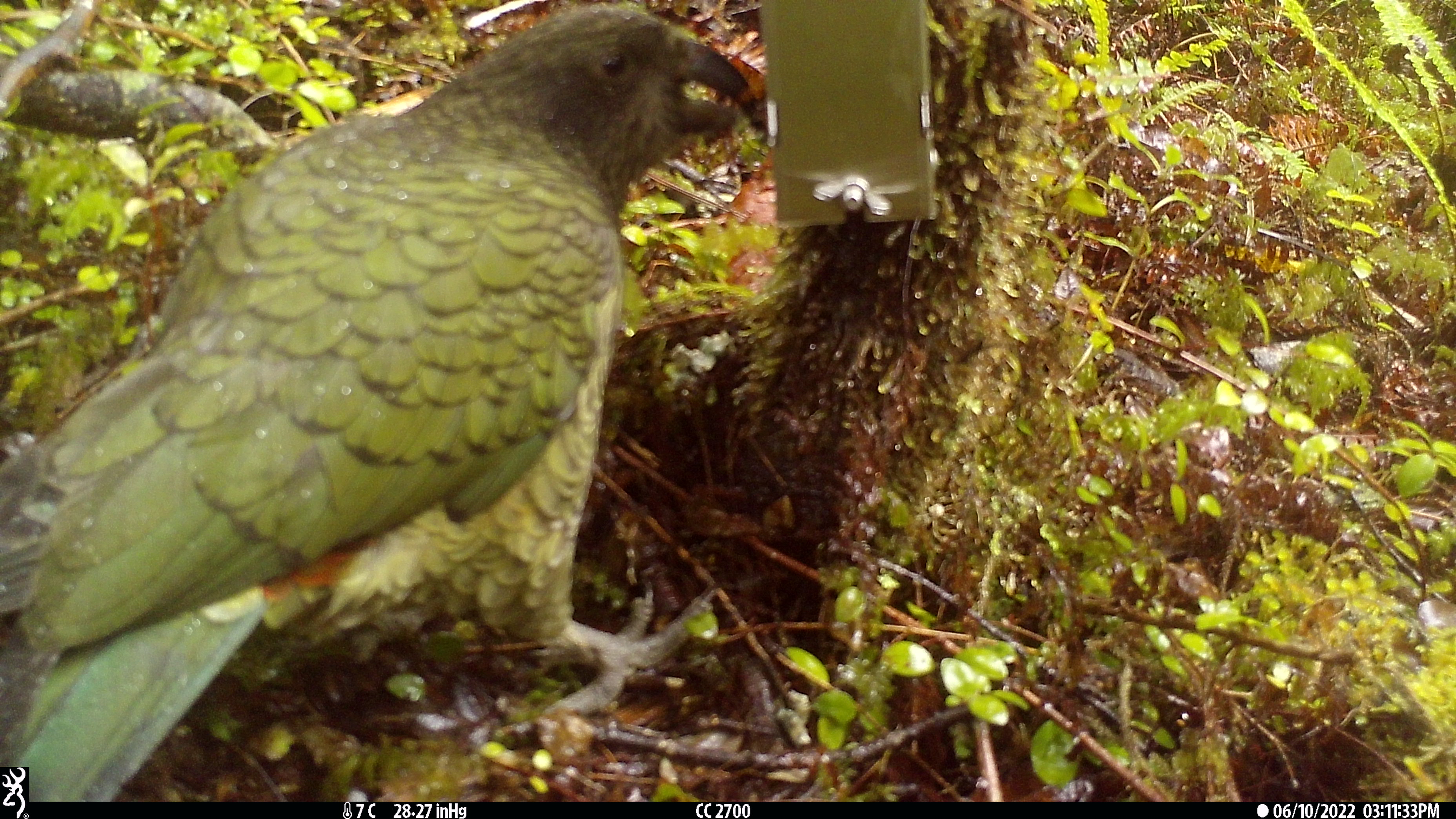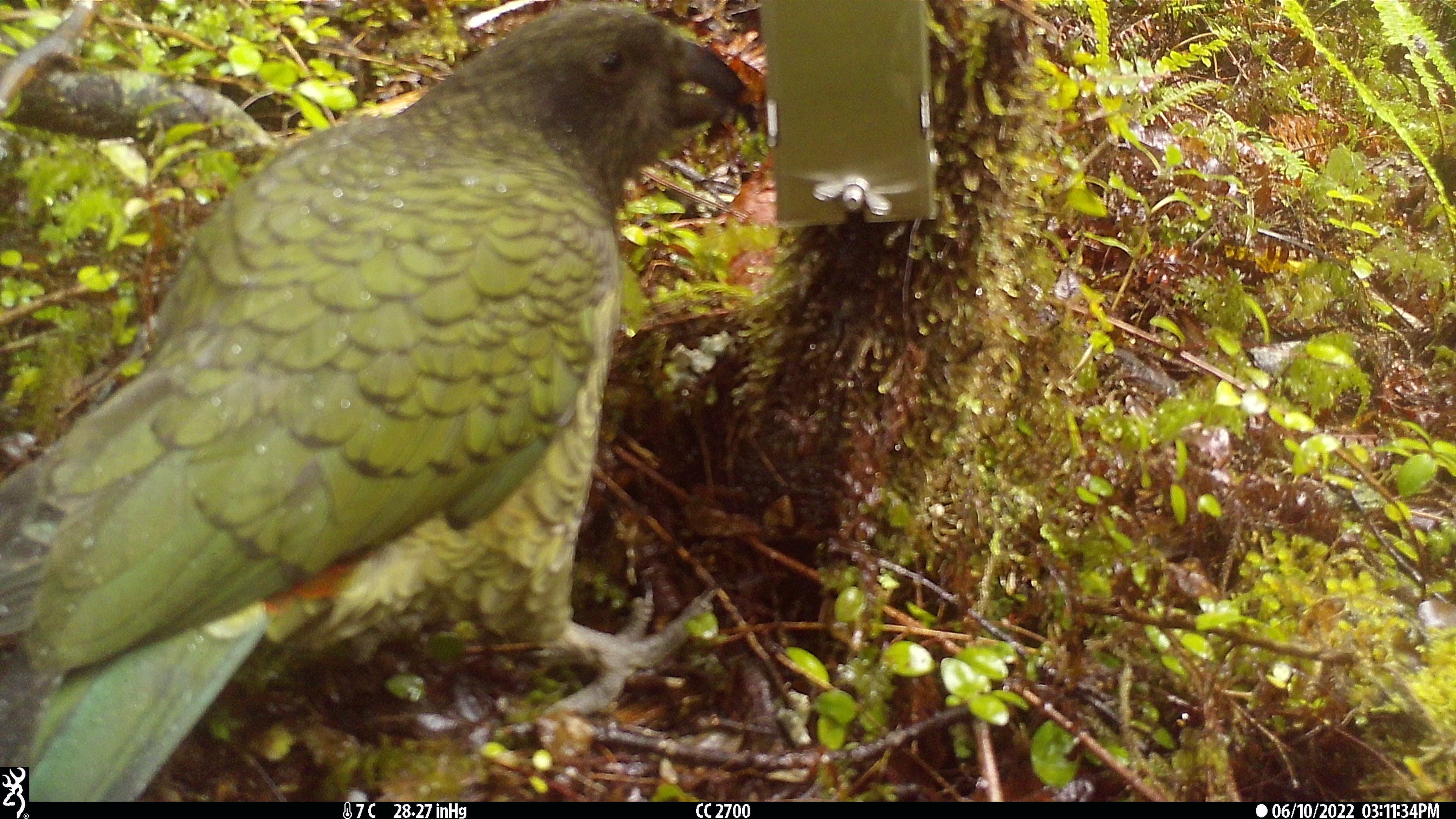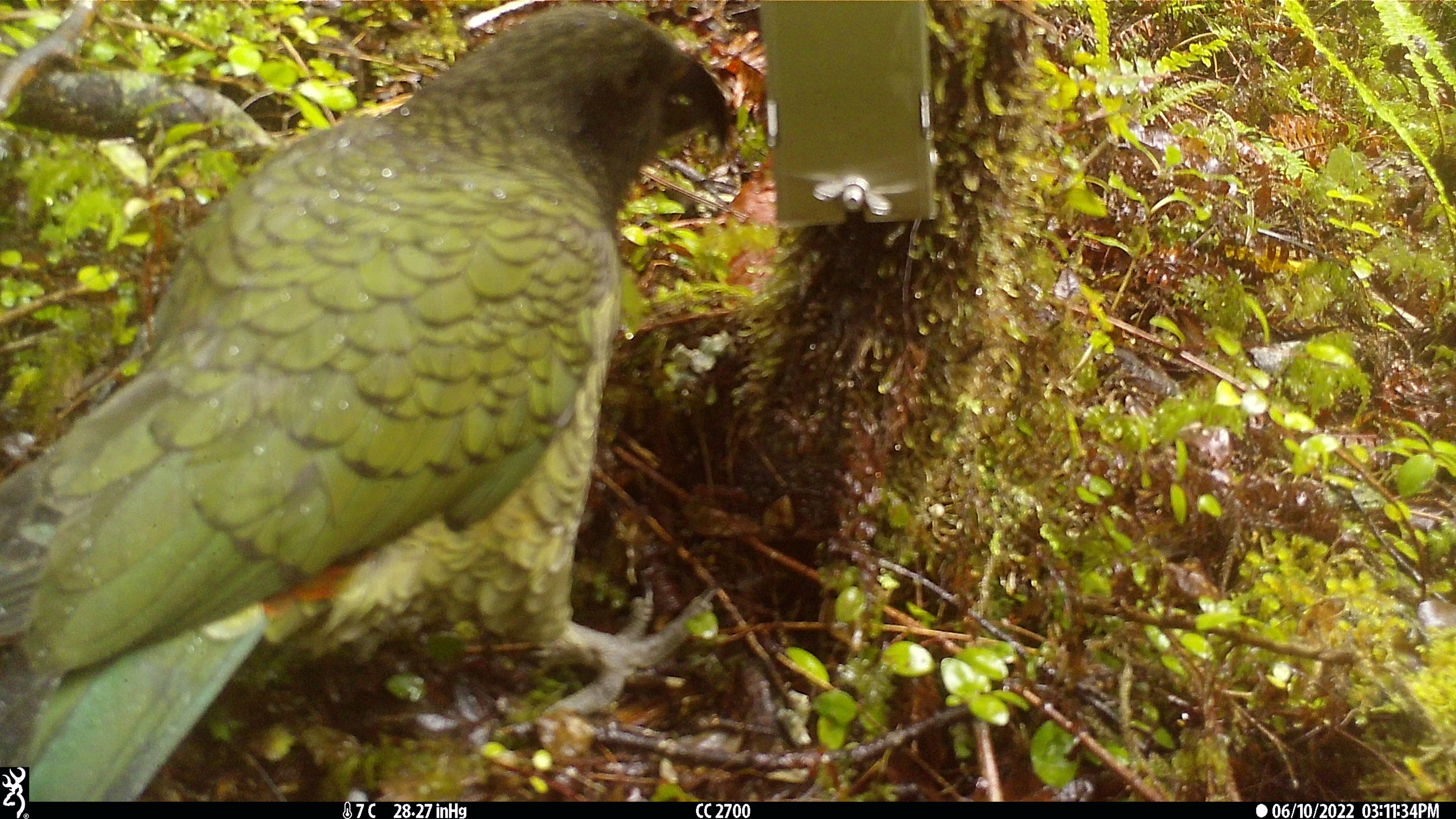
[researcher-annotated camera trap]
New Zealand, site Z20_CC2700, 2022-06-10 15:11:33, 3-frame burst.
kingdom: Animalia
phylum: Chordata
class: Aves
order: Psittaciformes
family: Strigopidae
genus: Nestor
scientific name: Nestor notabilis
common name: kea